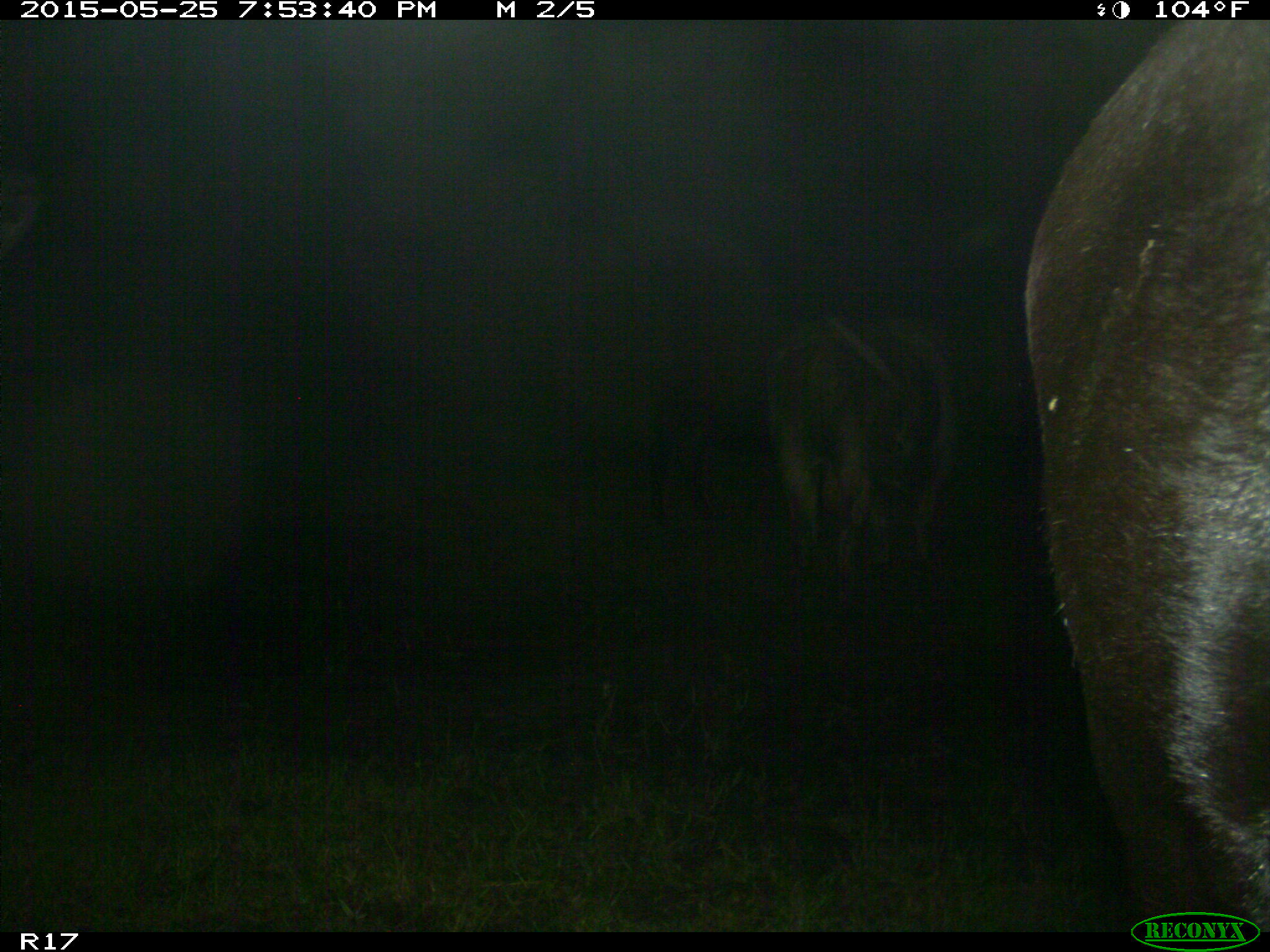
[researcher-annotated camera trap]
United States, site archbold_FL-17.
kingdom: Animalia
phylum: Chordata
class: Mammalia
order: Artiodactyla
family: Bovidae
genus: Bos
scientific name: Bos taurus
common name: domestic cow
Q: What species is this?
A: Bos taurus (domestic cow).